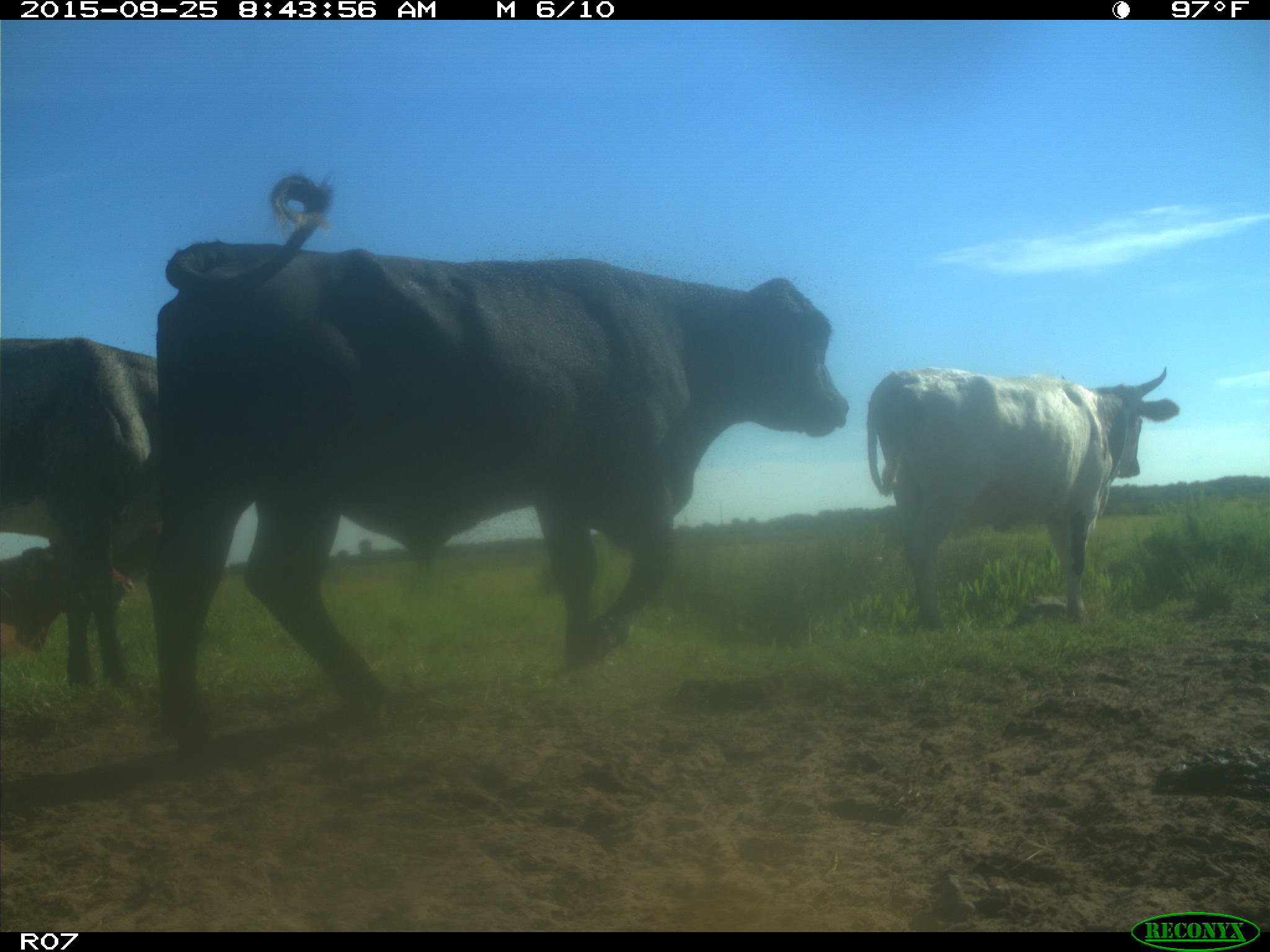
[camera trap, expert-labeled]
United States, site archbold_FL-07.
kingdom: Animalia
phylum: Chordata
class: Mammalia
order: Artiodactyla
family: Bovidae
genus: Bos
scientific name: Bos taurus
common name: domestic cow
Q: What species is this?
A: Bos taurus (domestic cow).